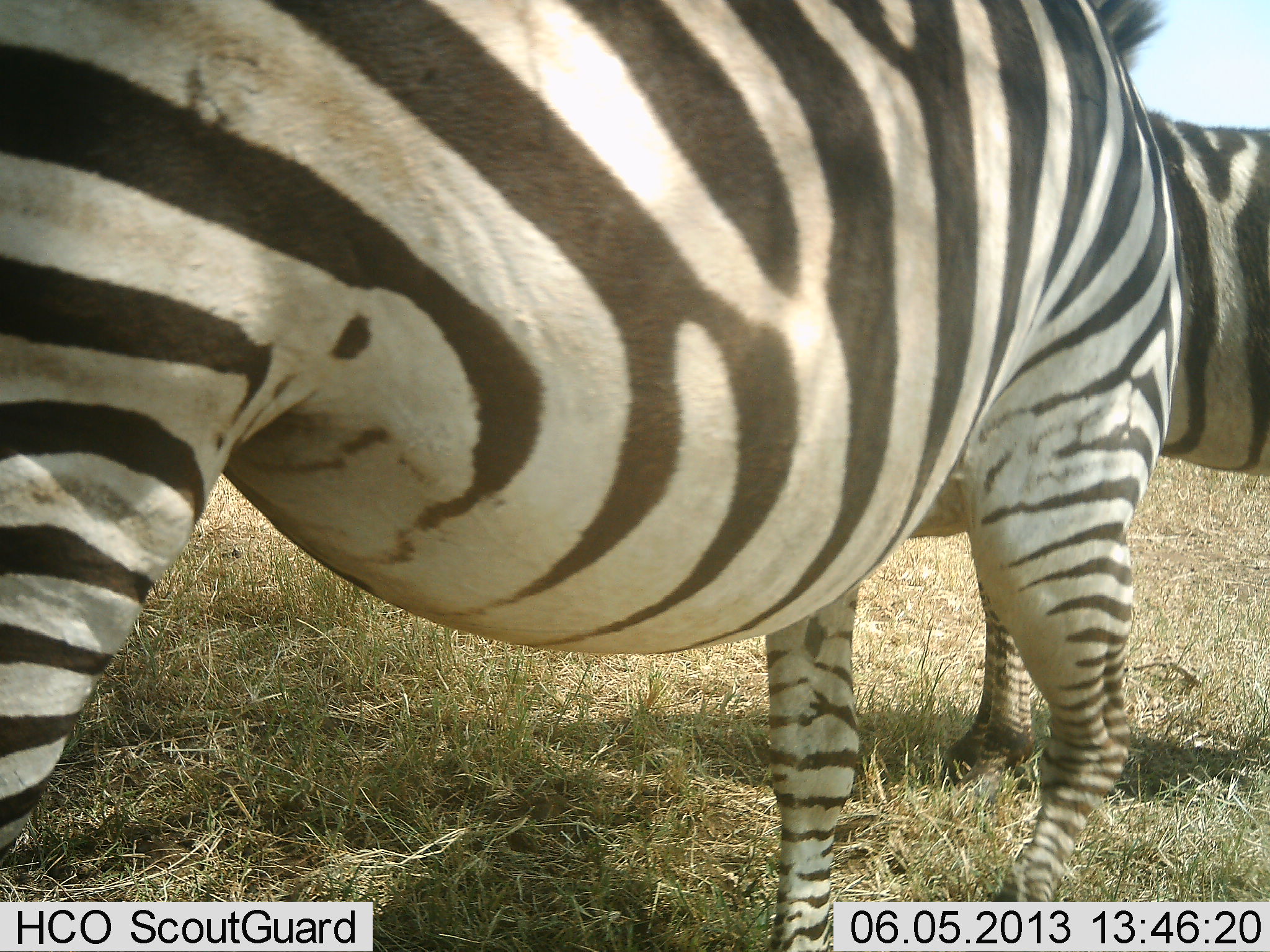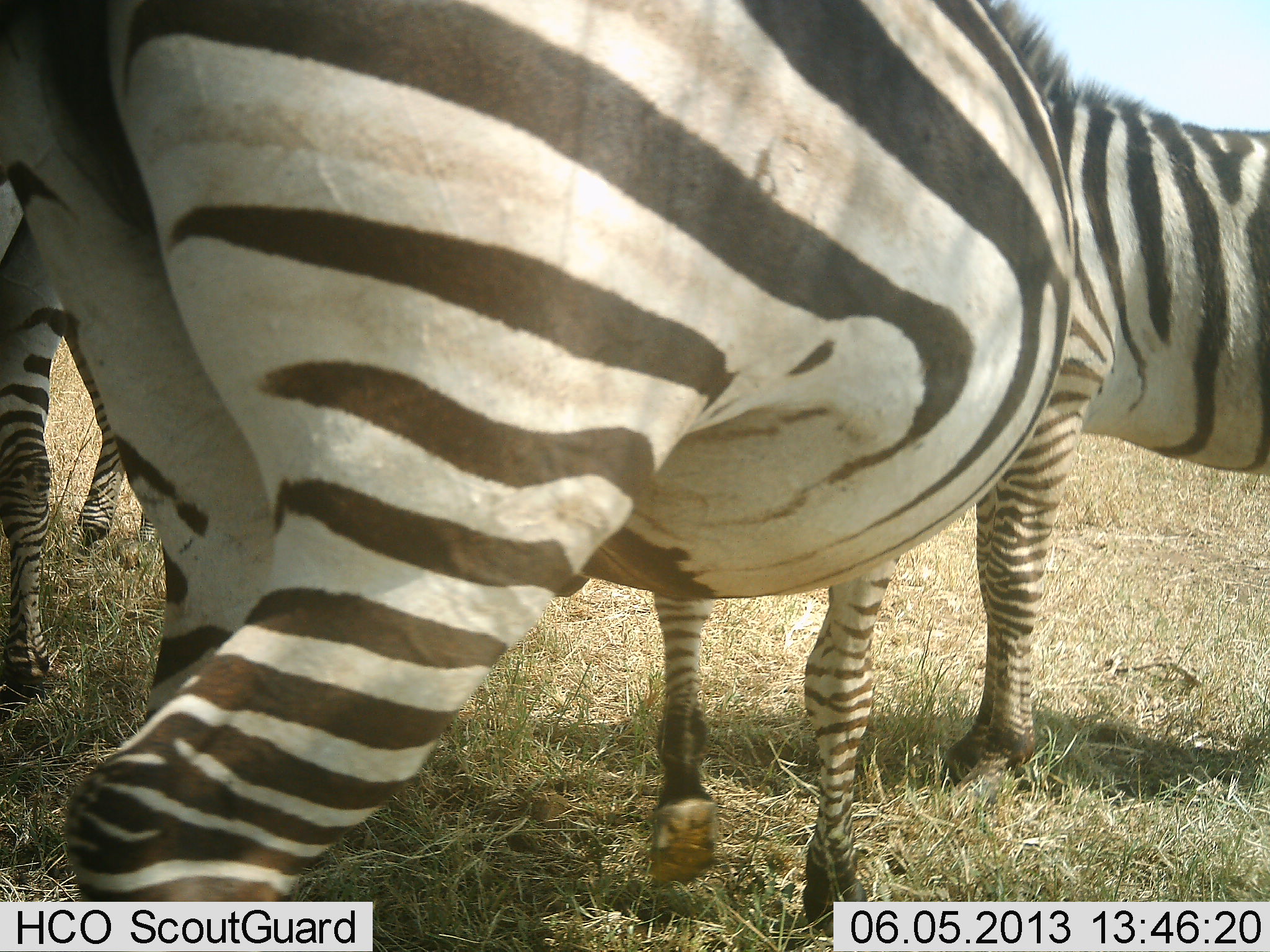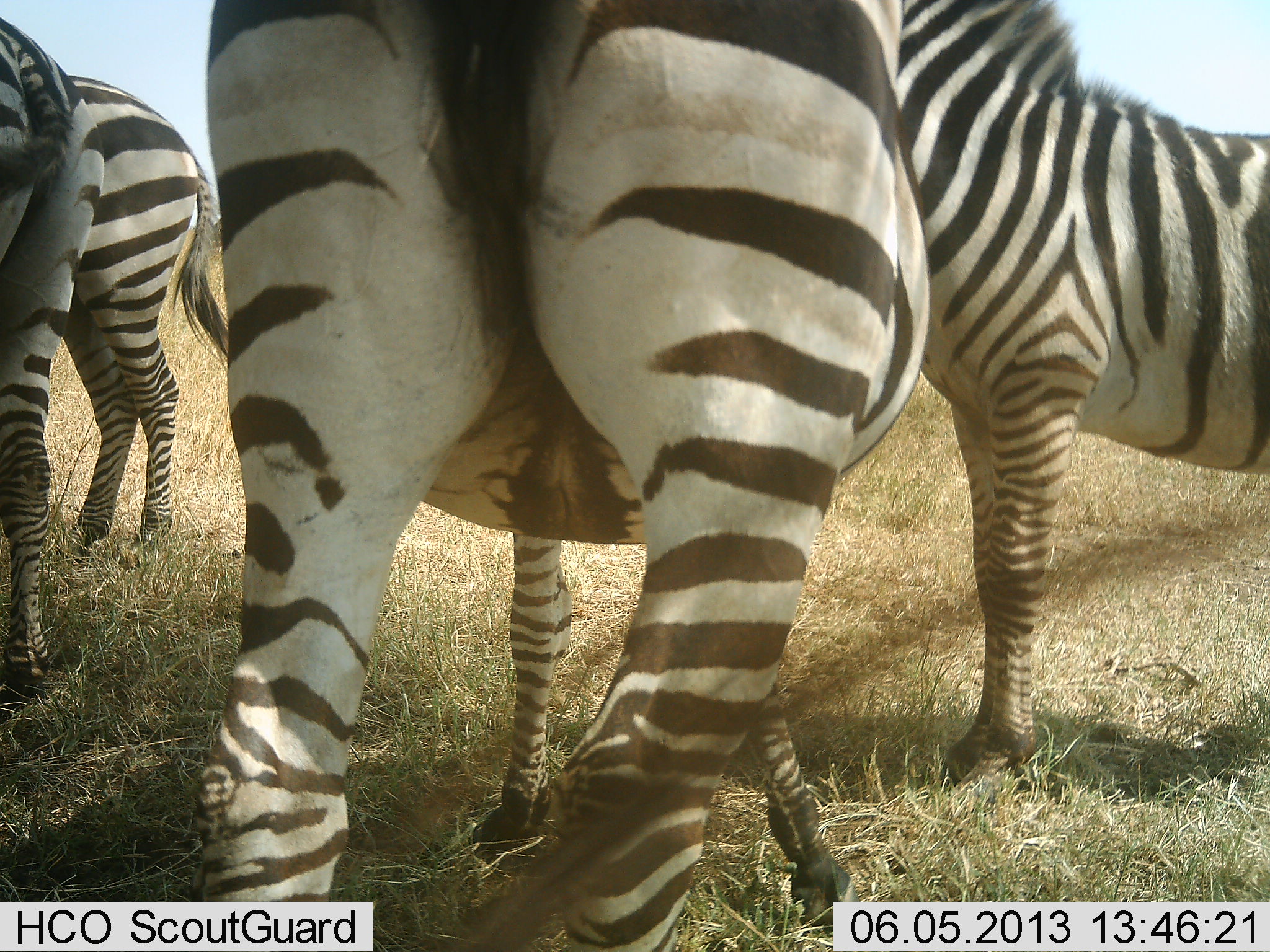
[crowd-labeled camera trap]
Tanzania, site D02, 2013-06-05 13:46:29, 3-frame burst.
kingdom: Animalia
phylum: Chordata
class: Mammalia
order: Perissodactyla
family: Equidae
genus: Equus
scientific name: Equus quagga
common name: plains zebra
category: zebra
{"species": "zebra (plains zebra) (Equus quagga)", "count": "4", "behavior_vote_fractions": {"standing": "80%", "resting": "10%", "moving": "30%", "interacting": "20%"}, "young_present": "0%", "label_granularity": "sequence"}